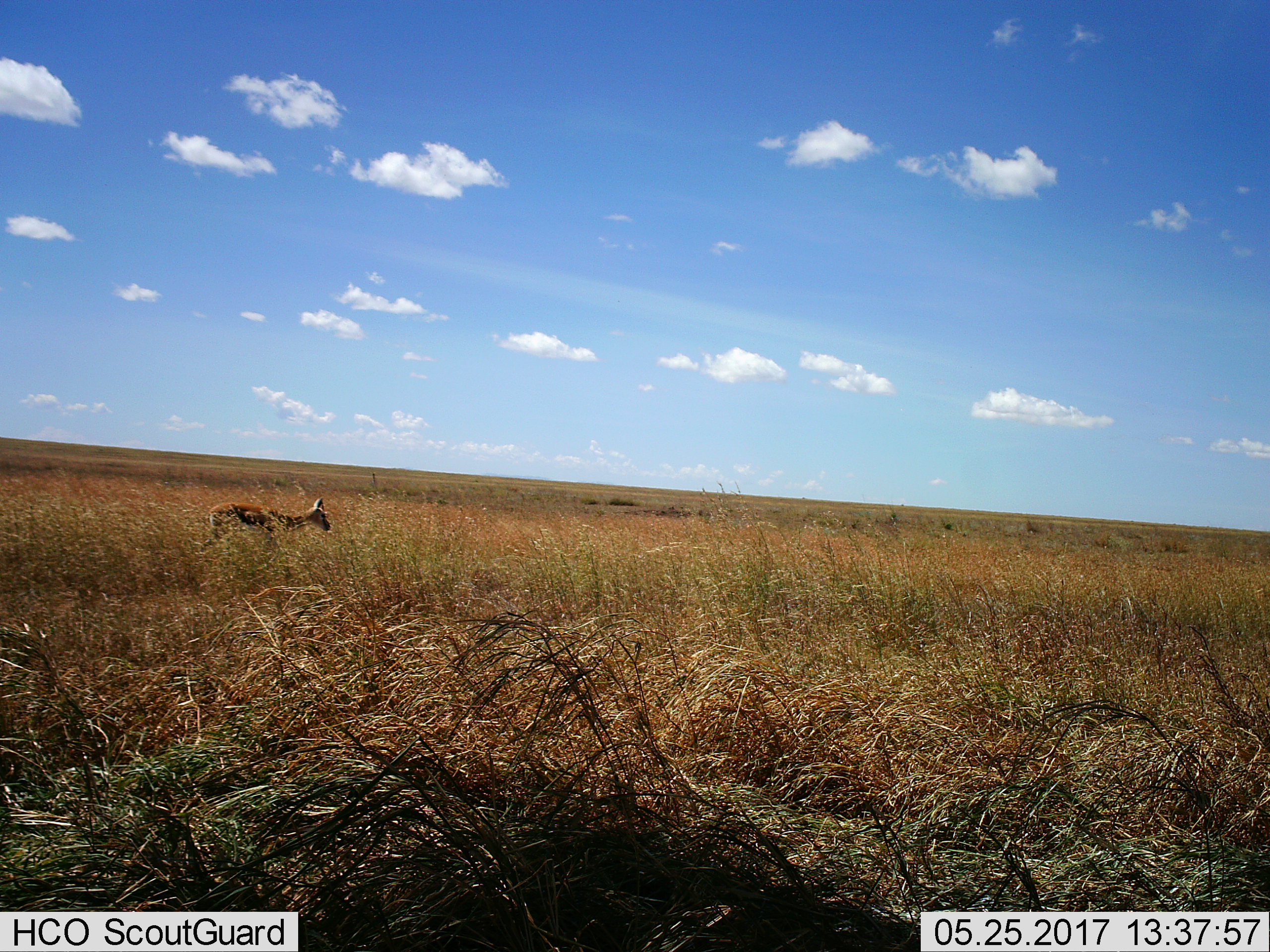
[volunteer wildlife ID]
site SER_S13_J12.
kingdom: Animalia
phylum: Chordata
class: Mammalia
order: Artiodactyla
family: Bovidae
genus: Eudorcas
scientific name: Eudorcas thomsonii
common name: thomson's gazelle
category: gazellethomsons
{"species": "gazellethomsons (thomson's gazelle) (Eudorcas thomsonii)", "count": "1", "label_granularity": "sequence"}